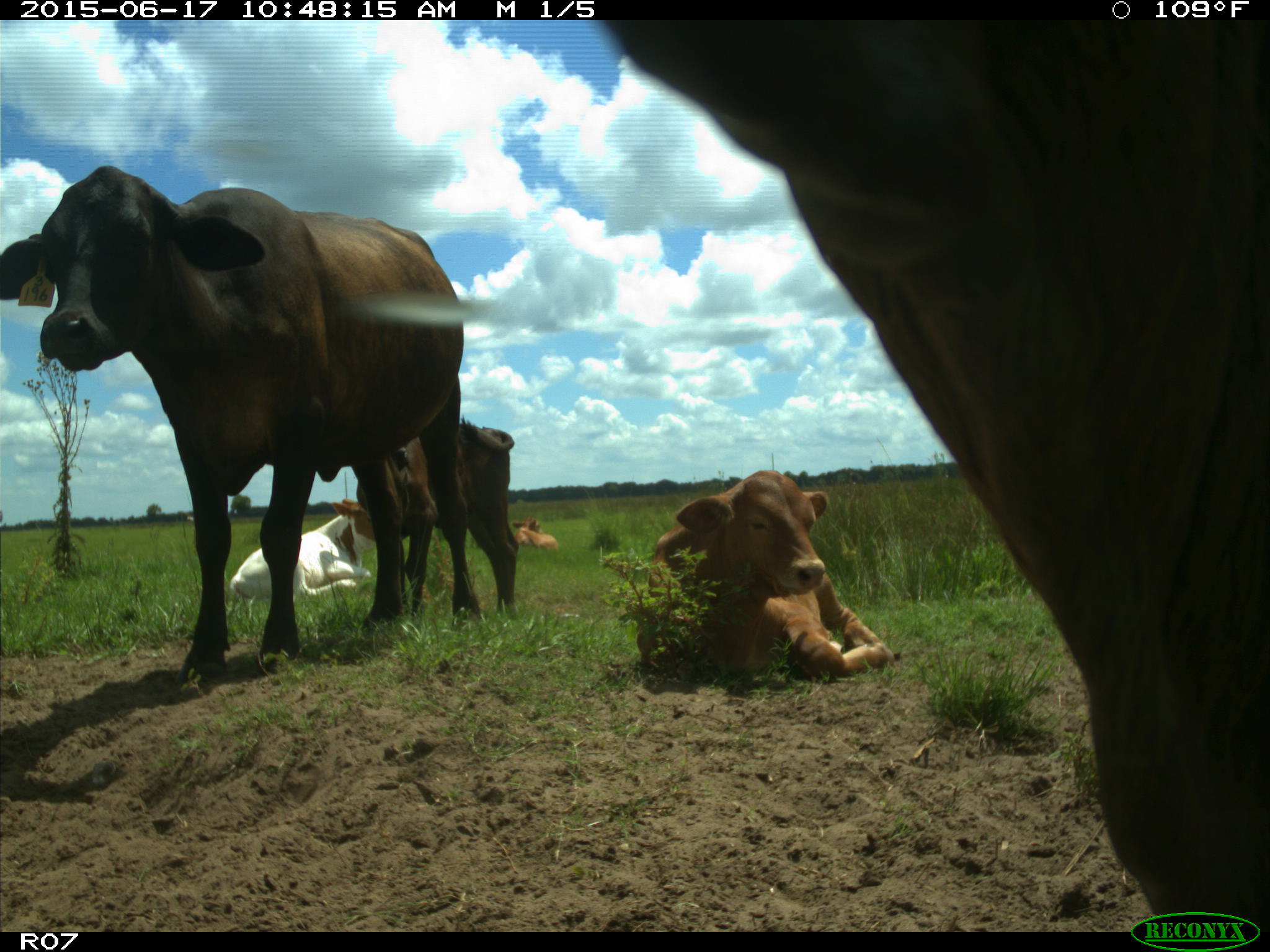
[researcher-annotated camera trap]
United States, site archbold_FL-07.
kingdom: Animalia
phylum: Chordata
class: Mammalia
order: Artiodactyla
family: Bovidae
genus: Bos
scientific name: Bos taurus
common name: domestic cow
Bos taurus (domestic cow).